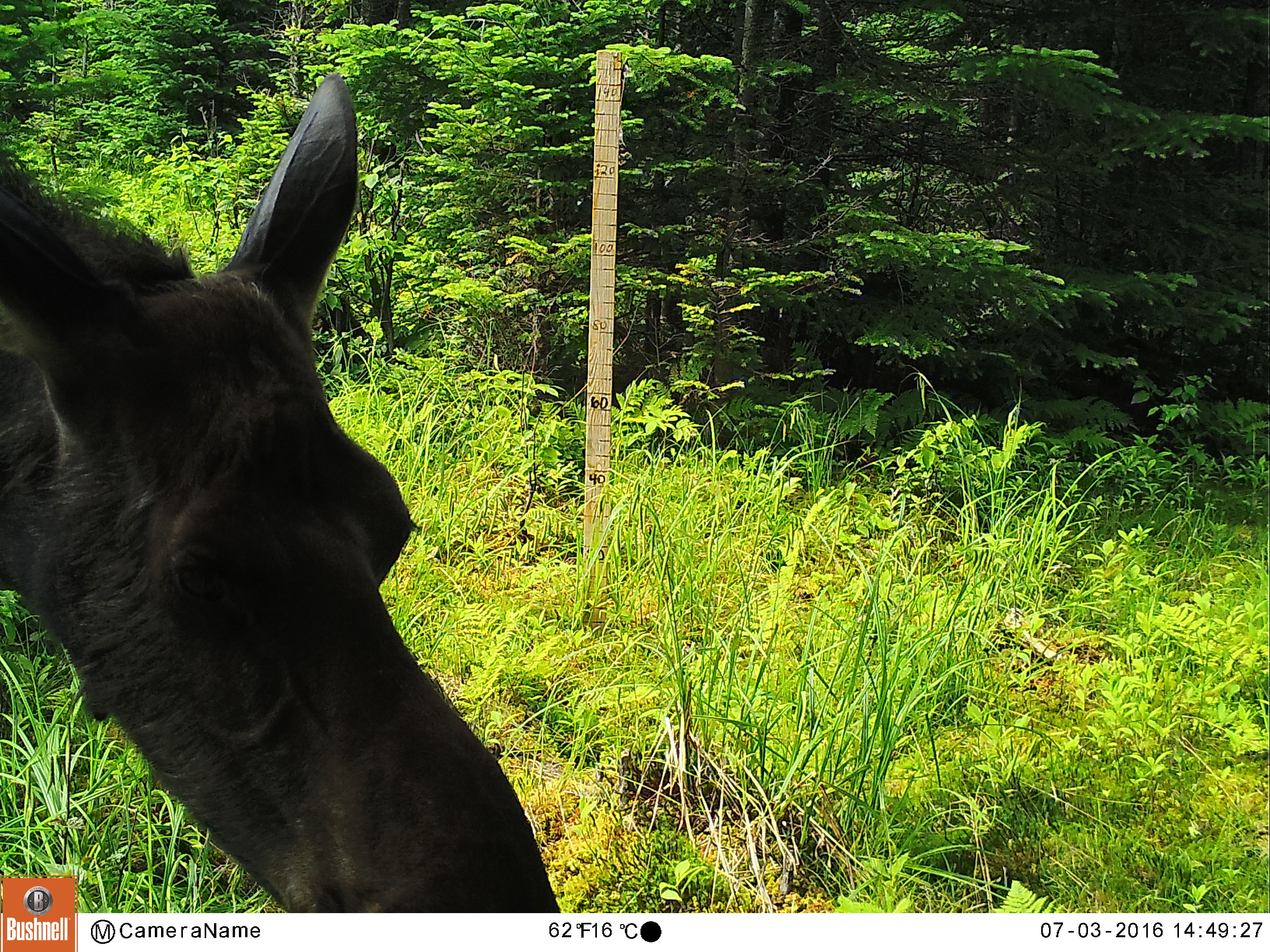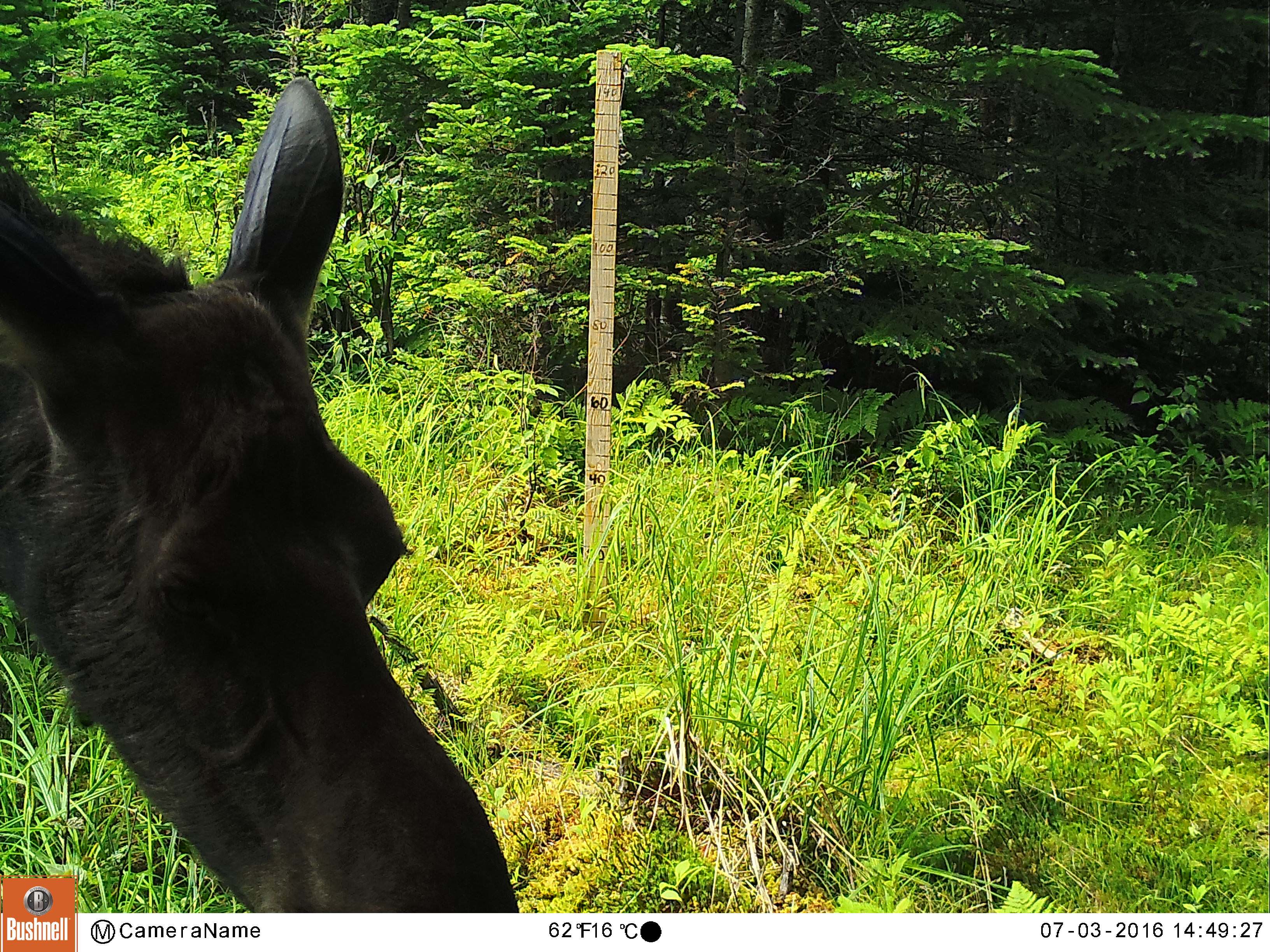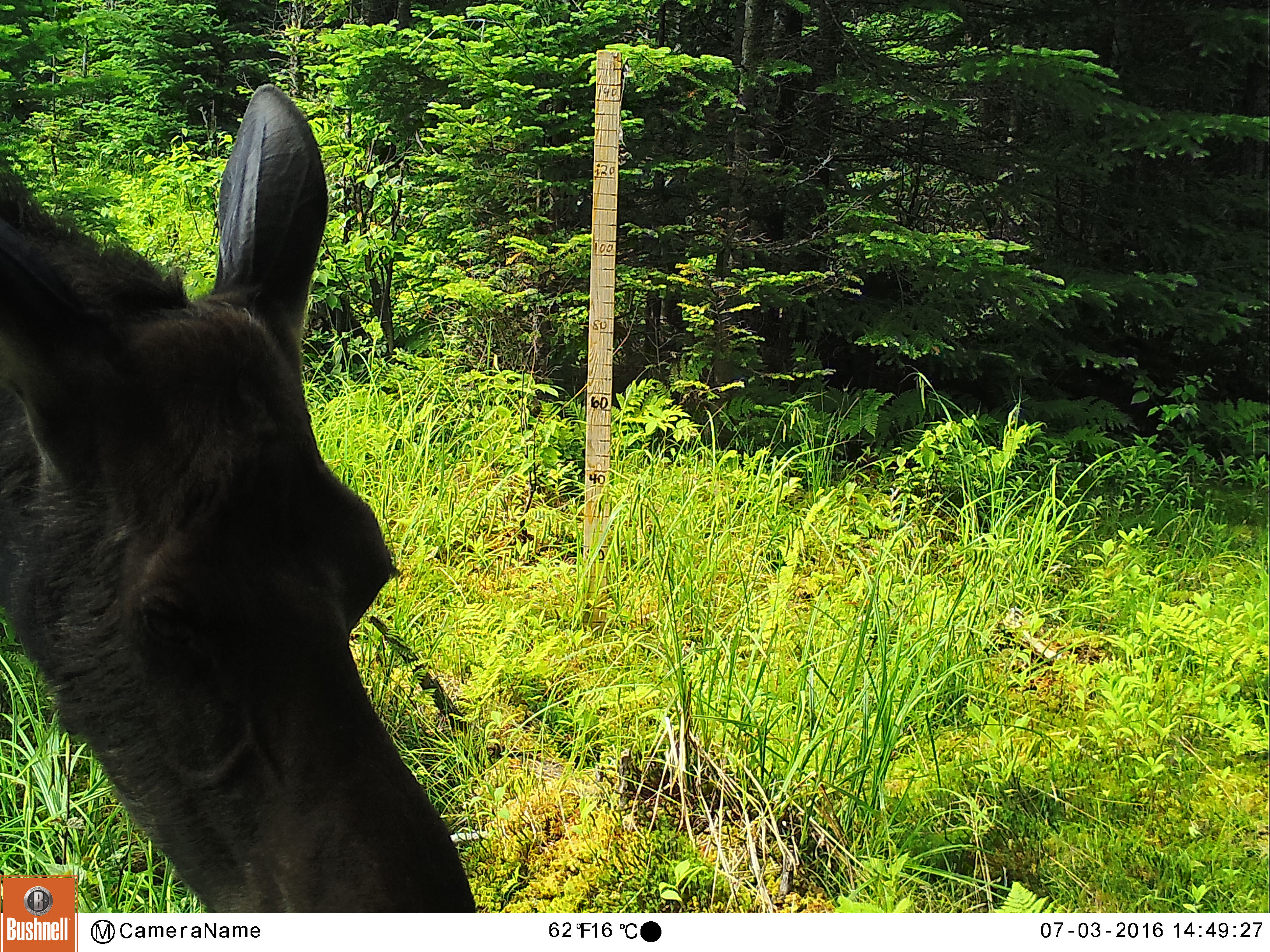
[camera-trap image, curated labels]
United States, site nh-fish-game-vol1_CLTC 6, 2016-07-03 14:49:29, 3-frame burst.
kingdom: Animalia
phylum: Chordata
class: Mammalia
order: Artiodactyla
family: Cervidae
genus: Alces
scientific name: Alces alces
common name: moose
Moose (Alces alces).